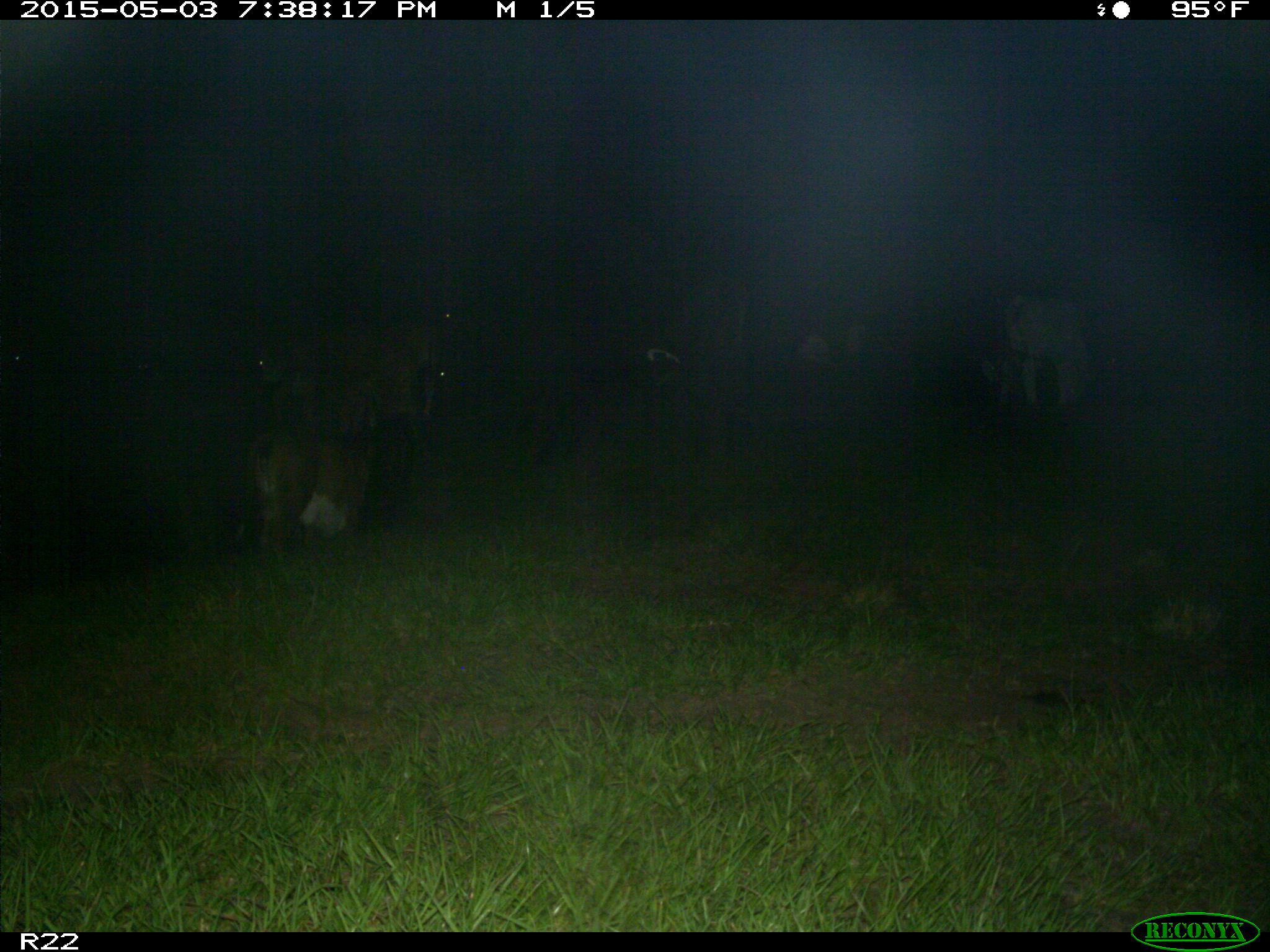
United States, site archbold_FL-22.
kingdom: Animalia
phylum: Chordata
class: Mammalia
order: Artiodactyla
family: Bovidae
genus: Bos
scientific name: Bos taurus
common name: domestic cow